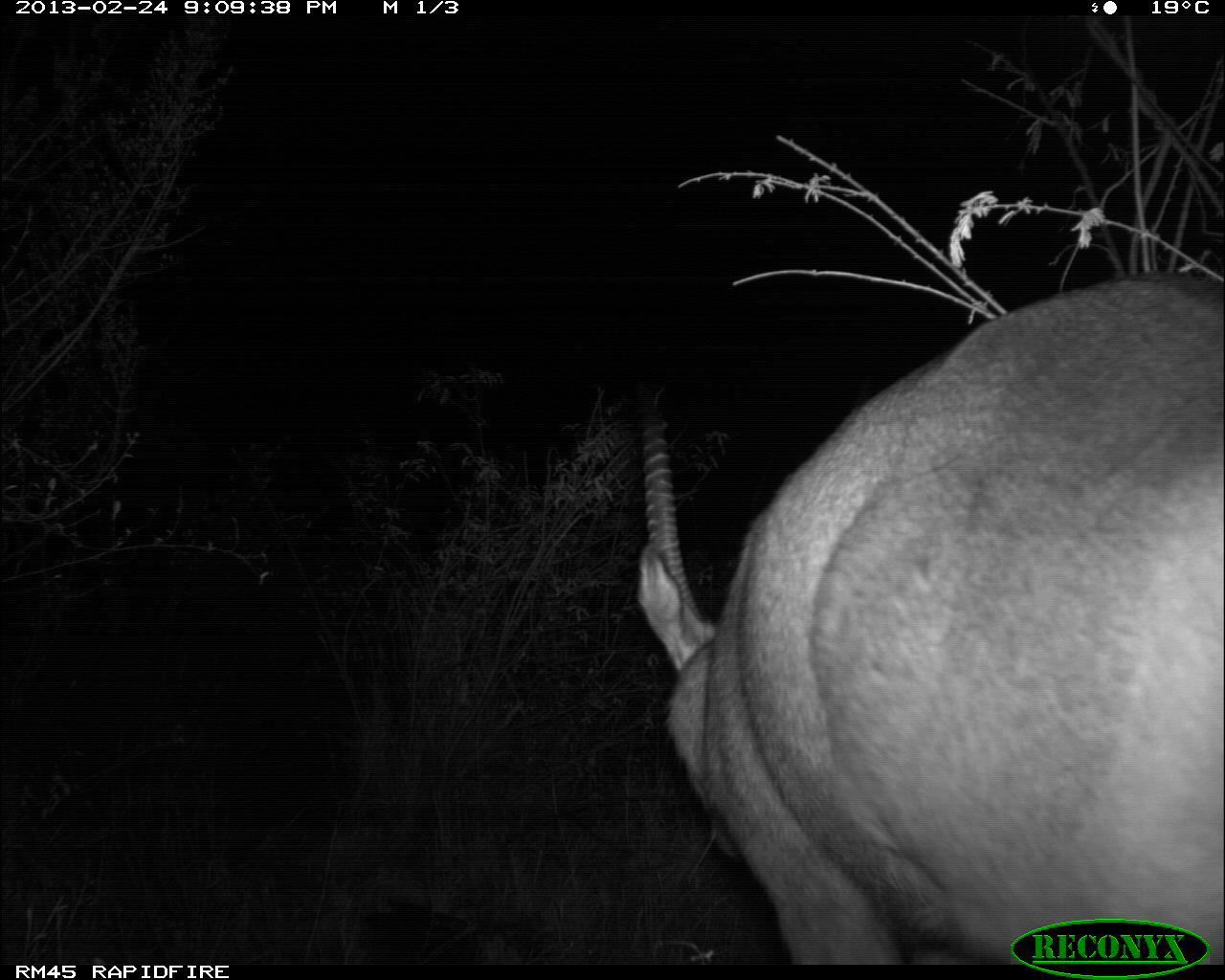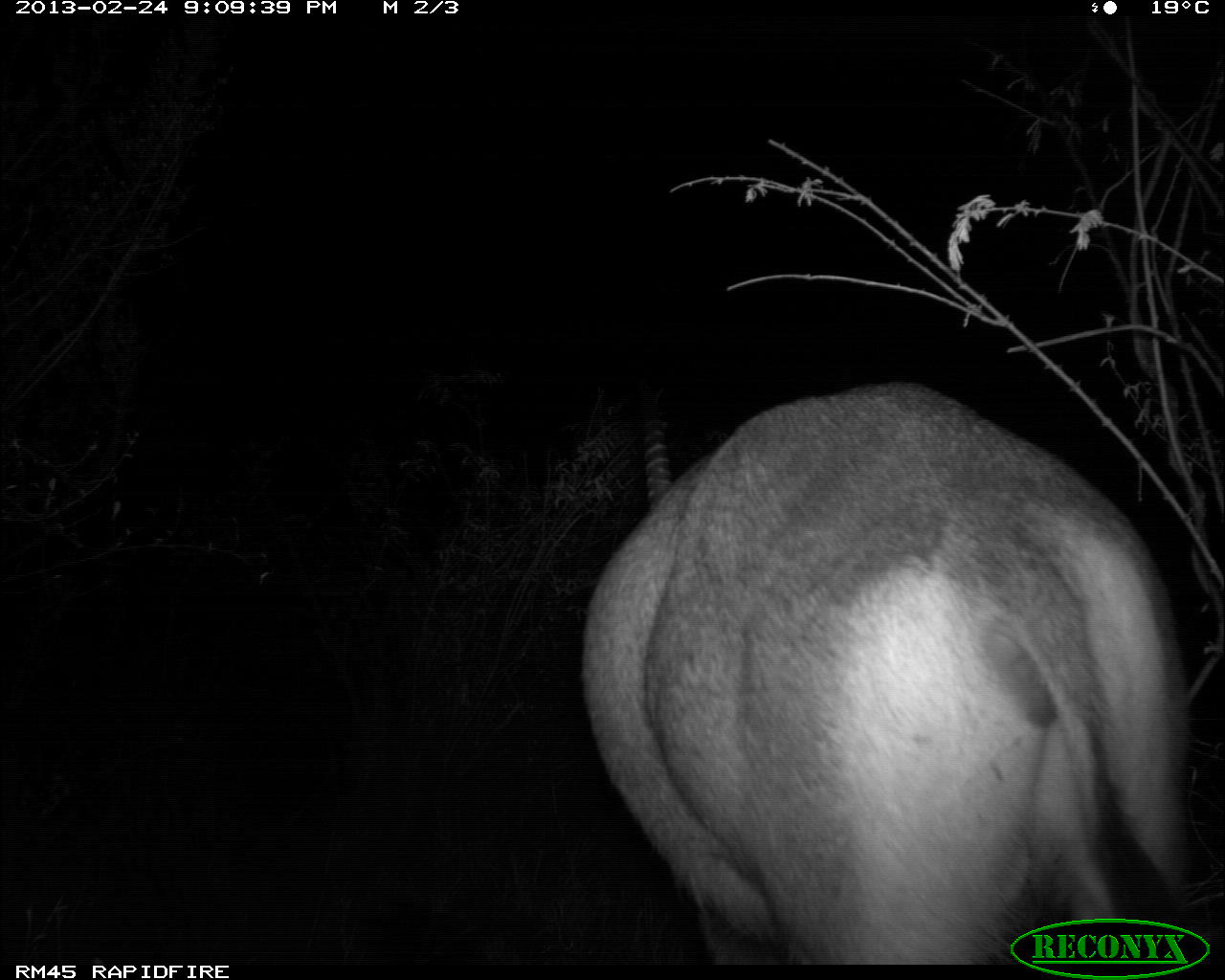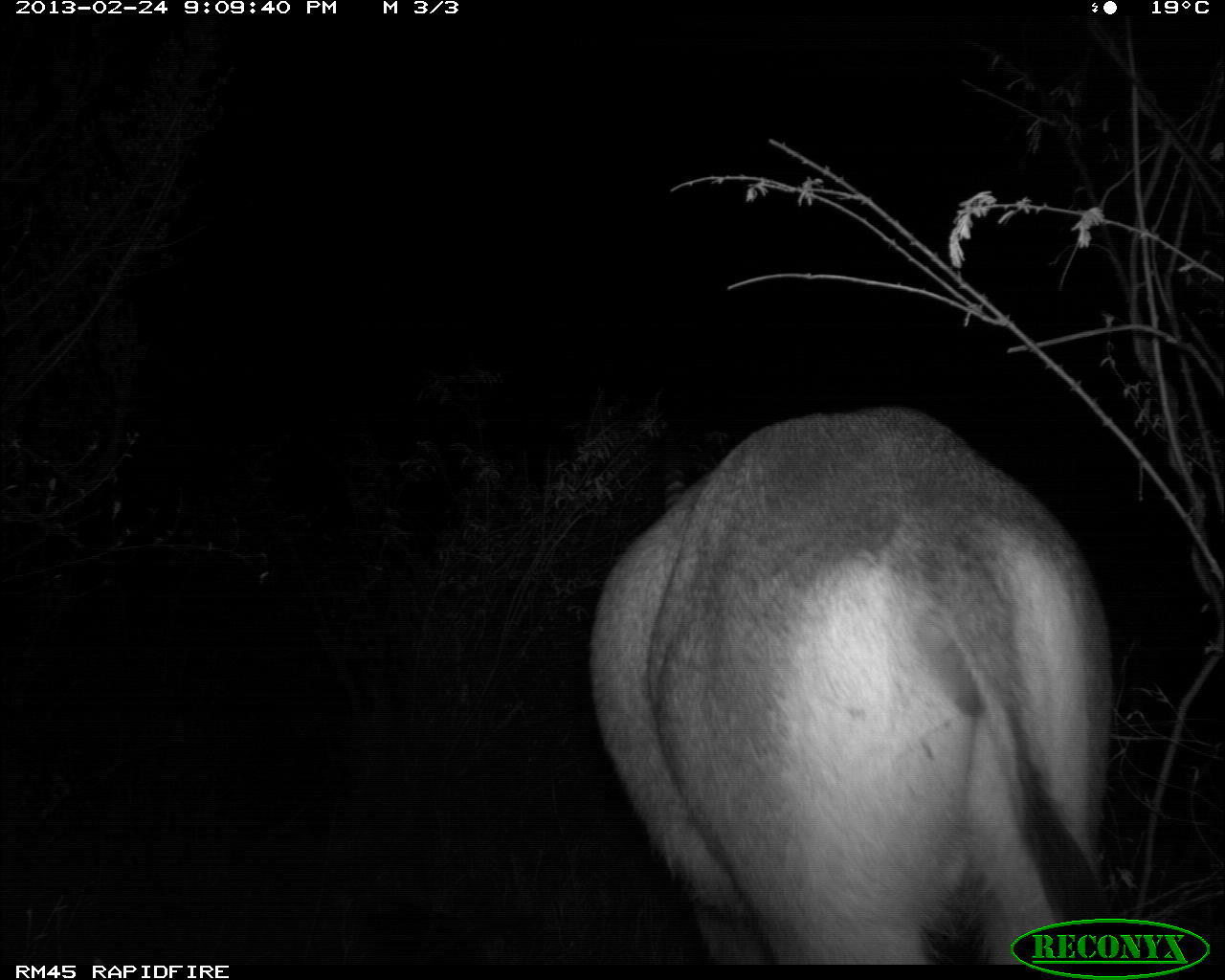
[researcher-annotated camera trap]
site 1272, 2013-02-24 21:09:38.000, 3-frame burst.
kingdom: Animalia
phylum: Chordata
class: Mammalia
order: Artiodactyla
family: Bovidae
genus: Tragelaphus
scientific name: Tragelaphus oryx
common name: eland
Tragelaphus oryx (eland), count 1.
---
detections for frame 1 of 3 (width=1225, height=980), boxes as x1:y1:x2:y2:
tragelaphus oryx: 630:268:1225:964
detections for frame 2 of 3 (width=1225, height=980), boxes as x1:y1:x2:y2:
tragelaphus oryx: 581:380:1203:964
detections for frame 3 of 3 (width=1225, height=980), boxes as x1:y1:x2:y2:
tragelaphus oryx: 586:403:1114:964